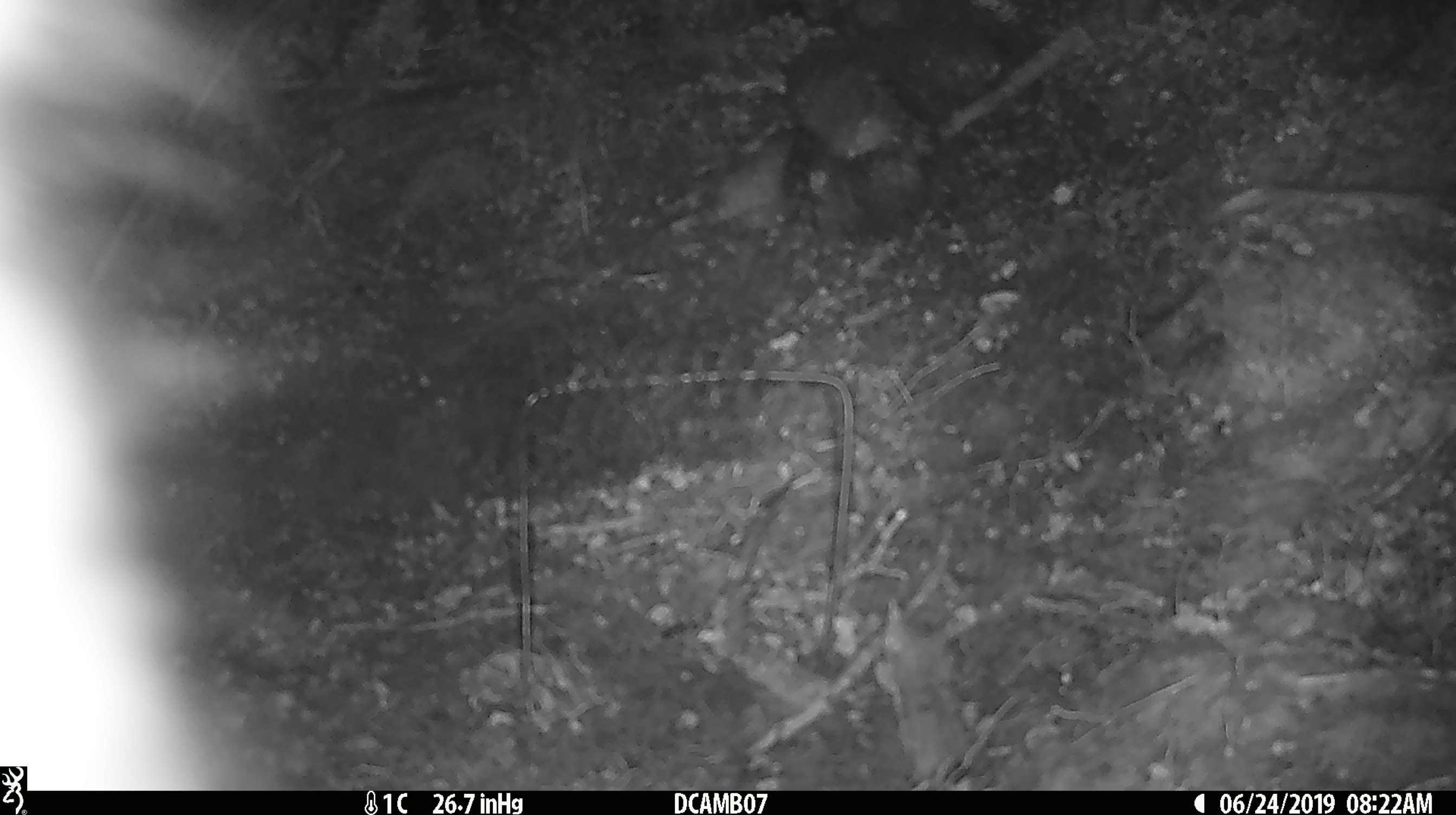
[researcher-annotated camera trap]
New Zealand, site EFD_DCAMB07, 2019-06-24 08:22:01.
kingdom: Animalia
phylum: Chordata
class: Mammalia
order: Diprotodontia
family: Phalangeridae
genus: Trichosurus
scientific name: Trichosurus vulpecula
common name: common brushtail possum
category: possum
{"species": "possum (common brushtail possum) (Trichosurus vulpecula)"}